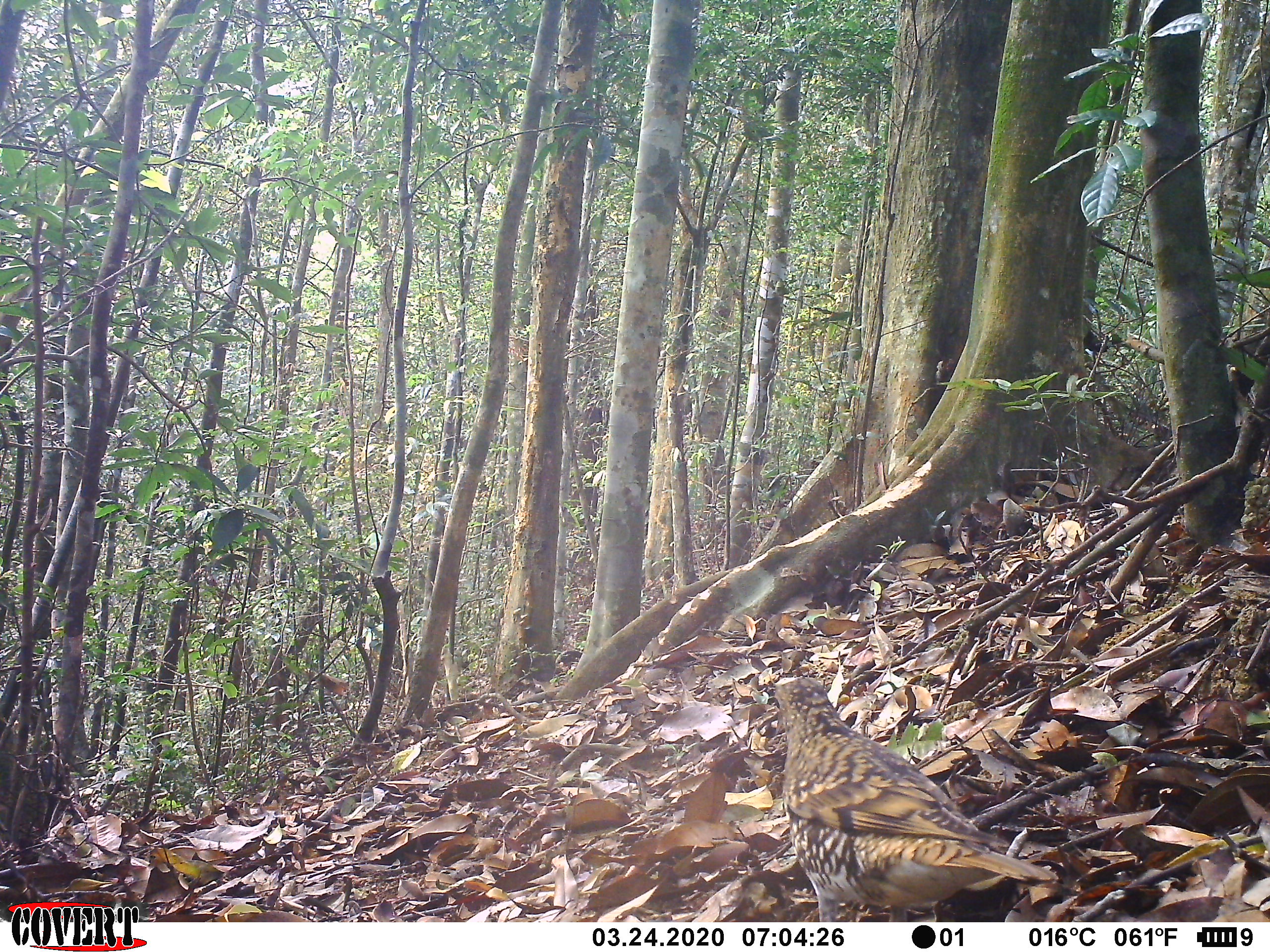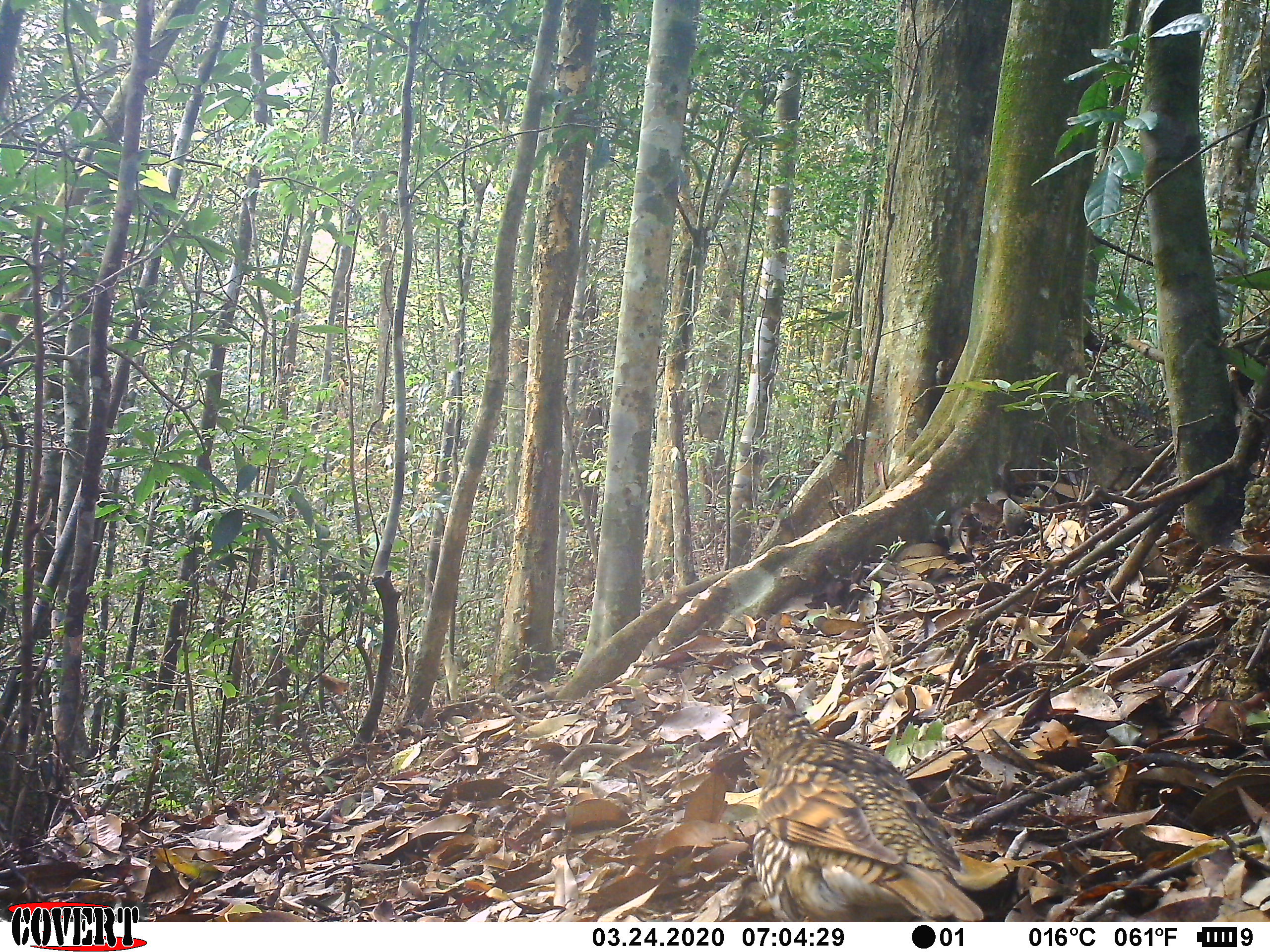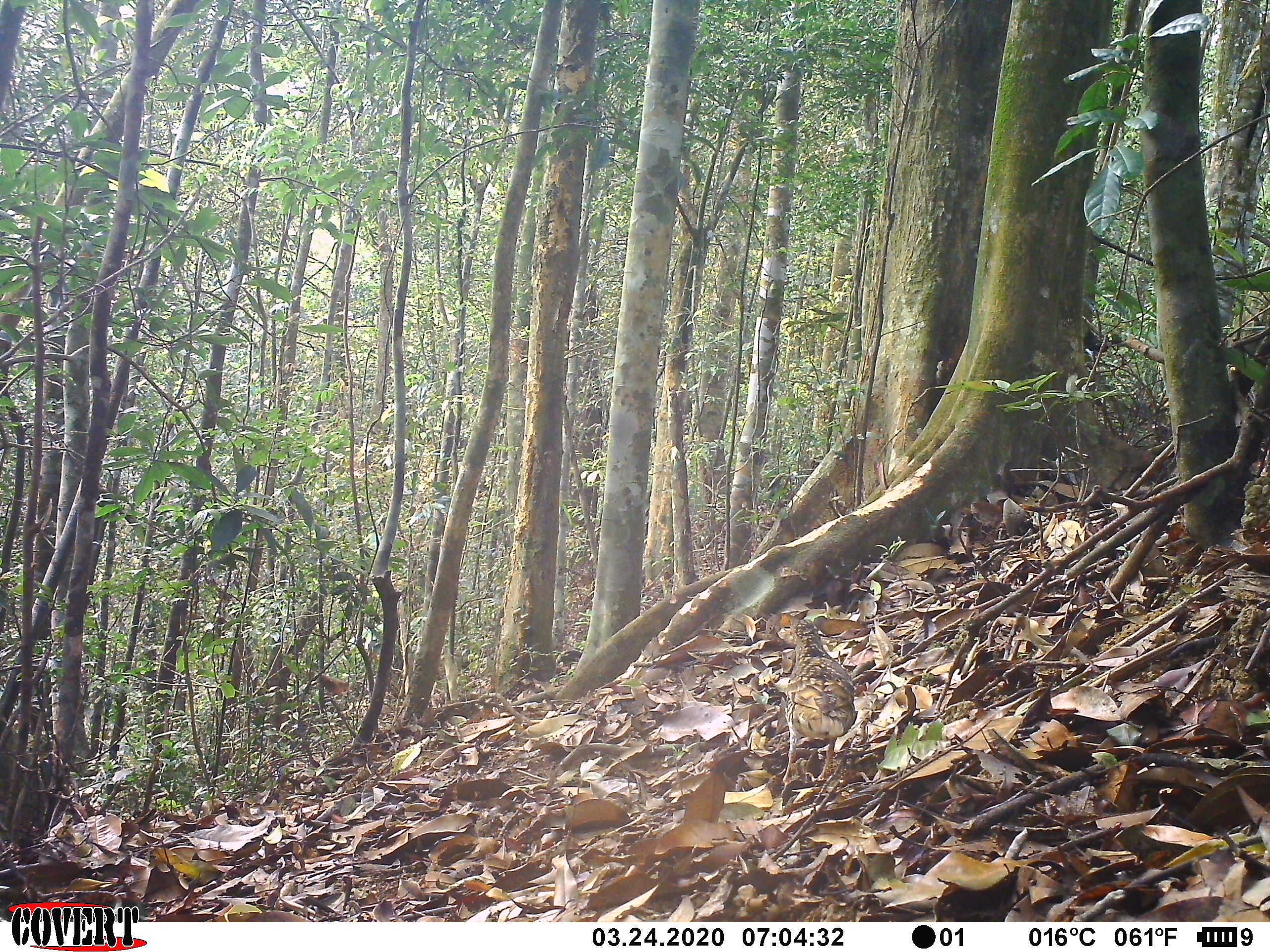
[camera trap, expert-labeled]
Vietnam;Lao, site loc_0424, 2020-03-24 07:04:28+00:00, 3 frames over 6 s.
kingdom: Animalia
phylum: Chordata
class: Aves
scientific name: Aves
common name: bird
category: unidentified bird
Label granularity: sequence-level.